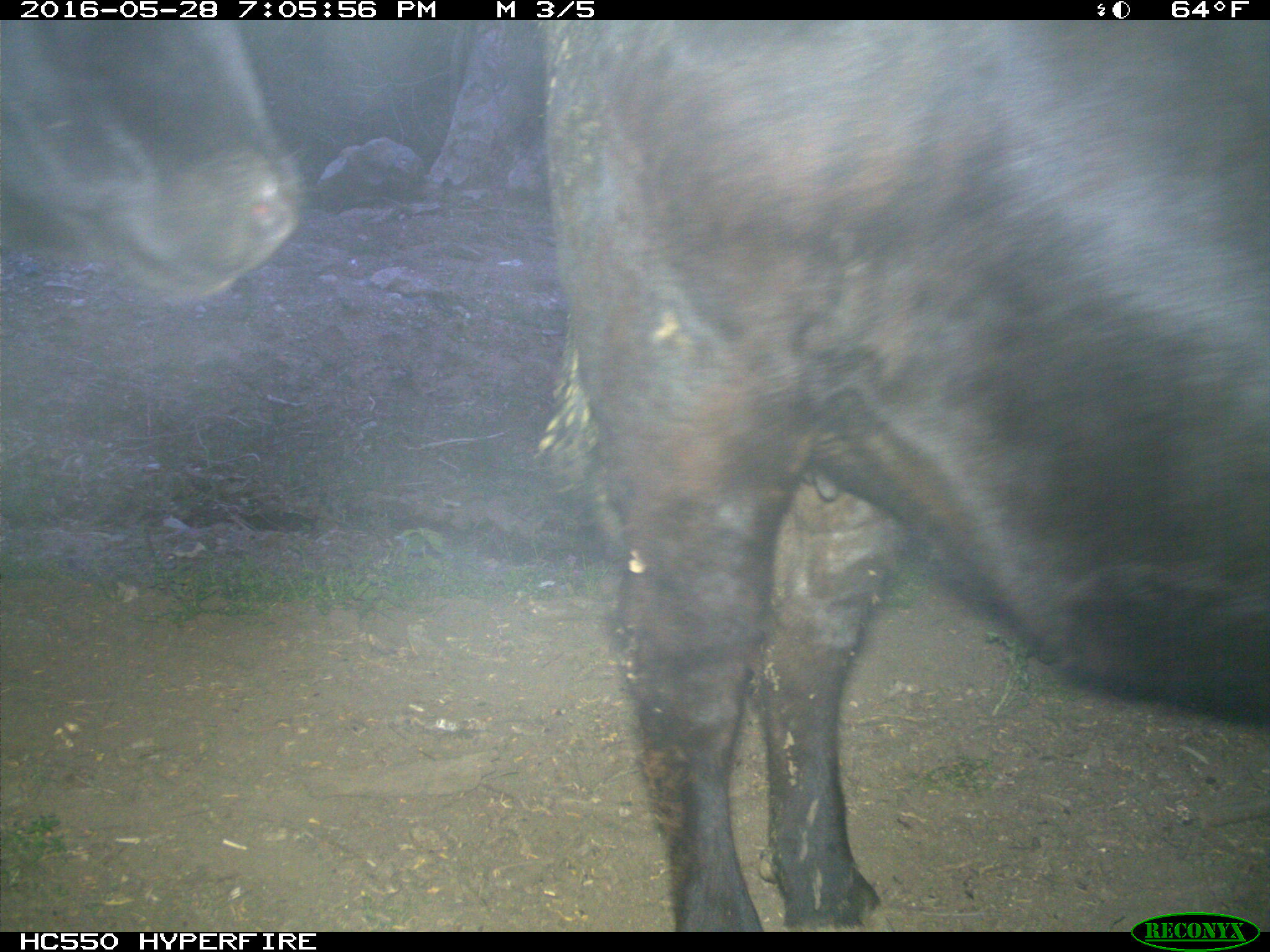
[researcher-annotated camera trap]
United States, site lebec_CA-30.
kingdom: Animalia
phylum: Chordata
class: Mammalia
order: Artiodactyla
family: Bovidae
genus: Bos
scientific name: Bos taurus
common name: domestic cow